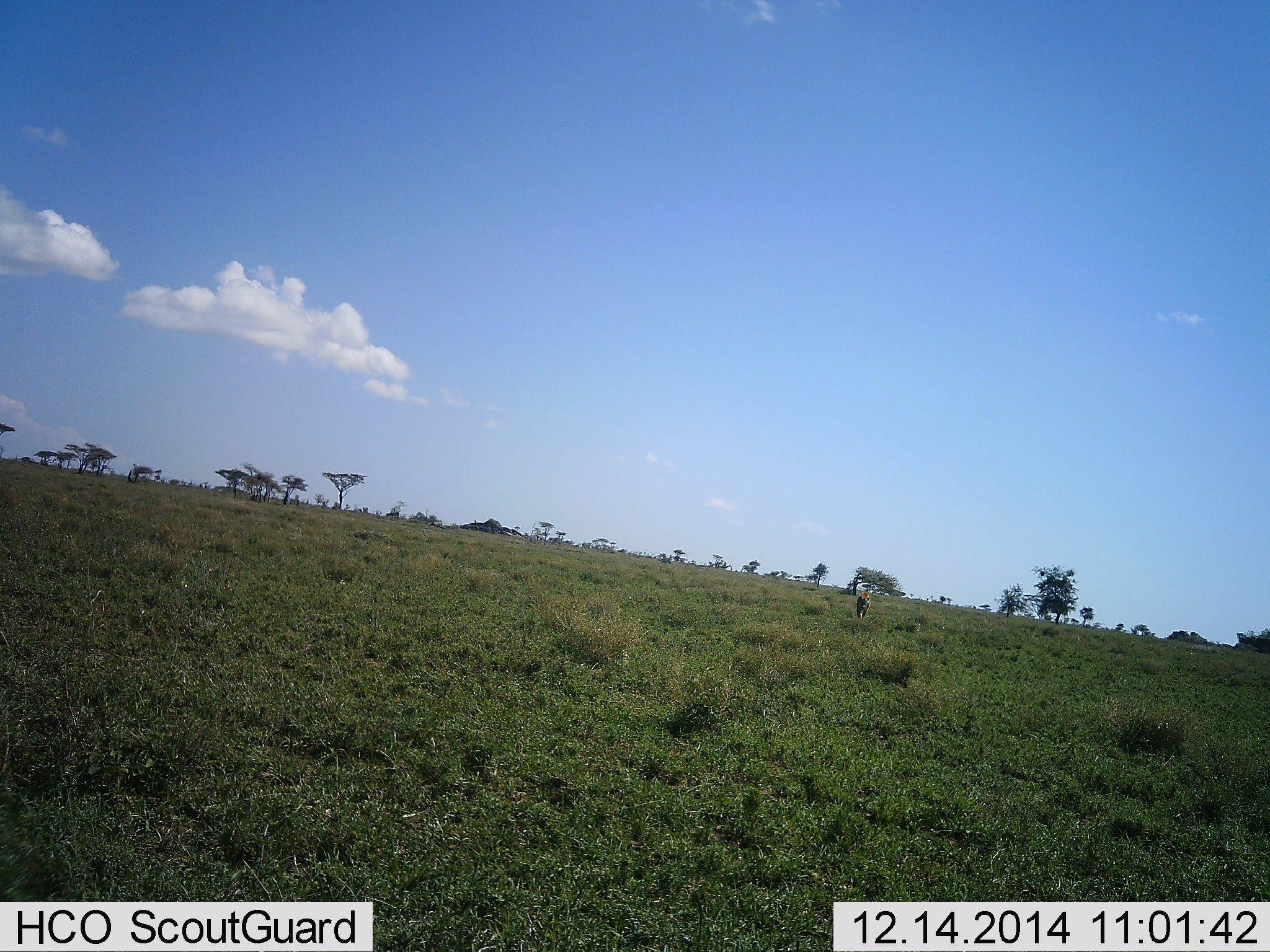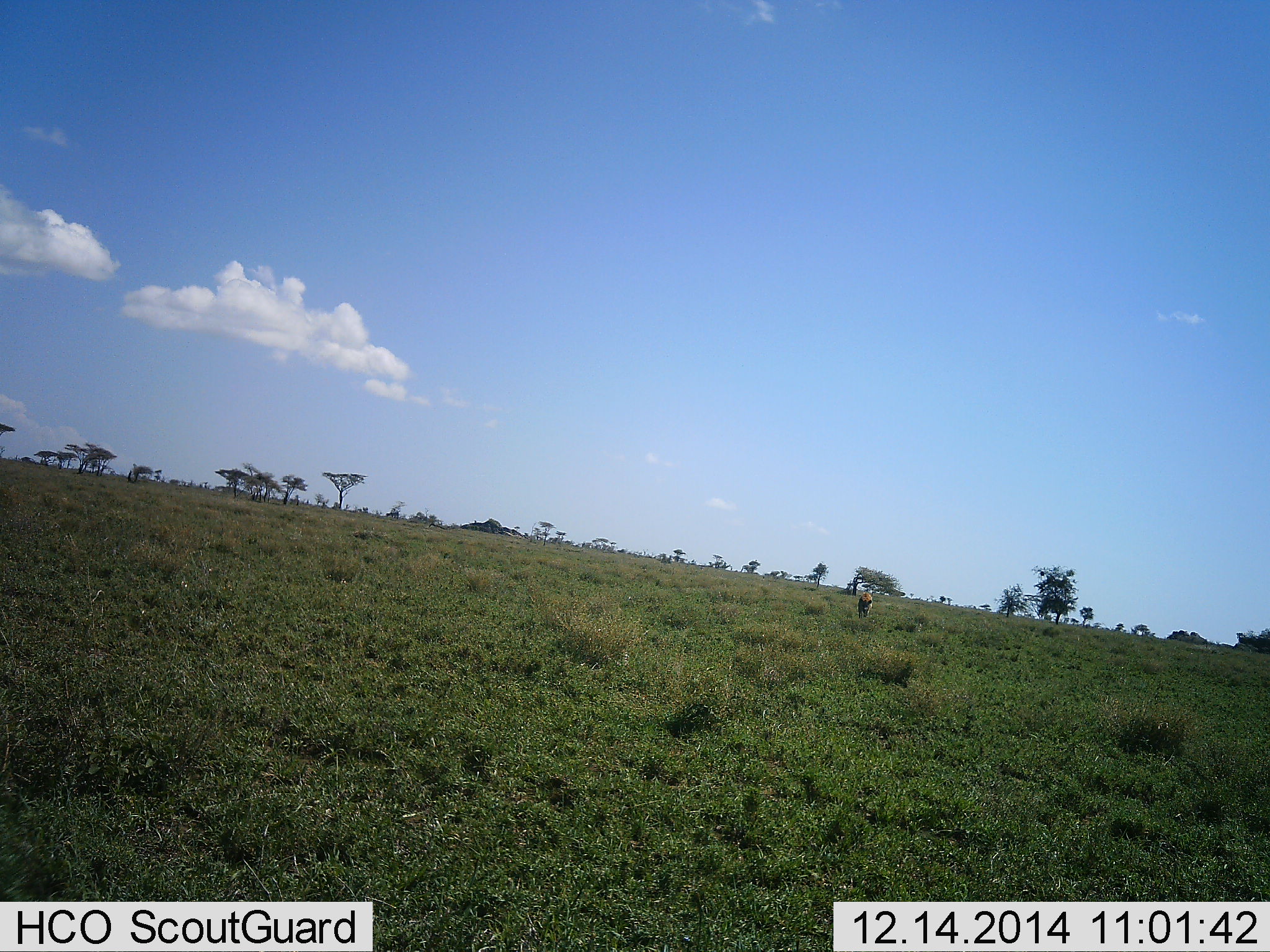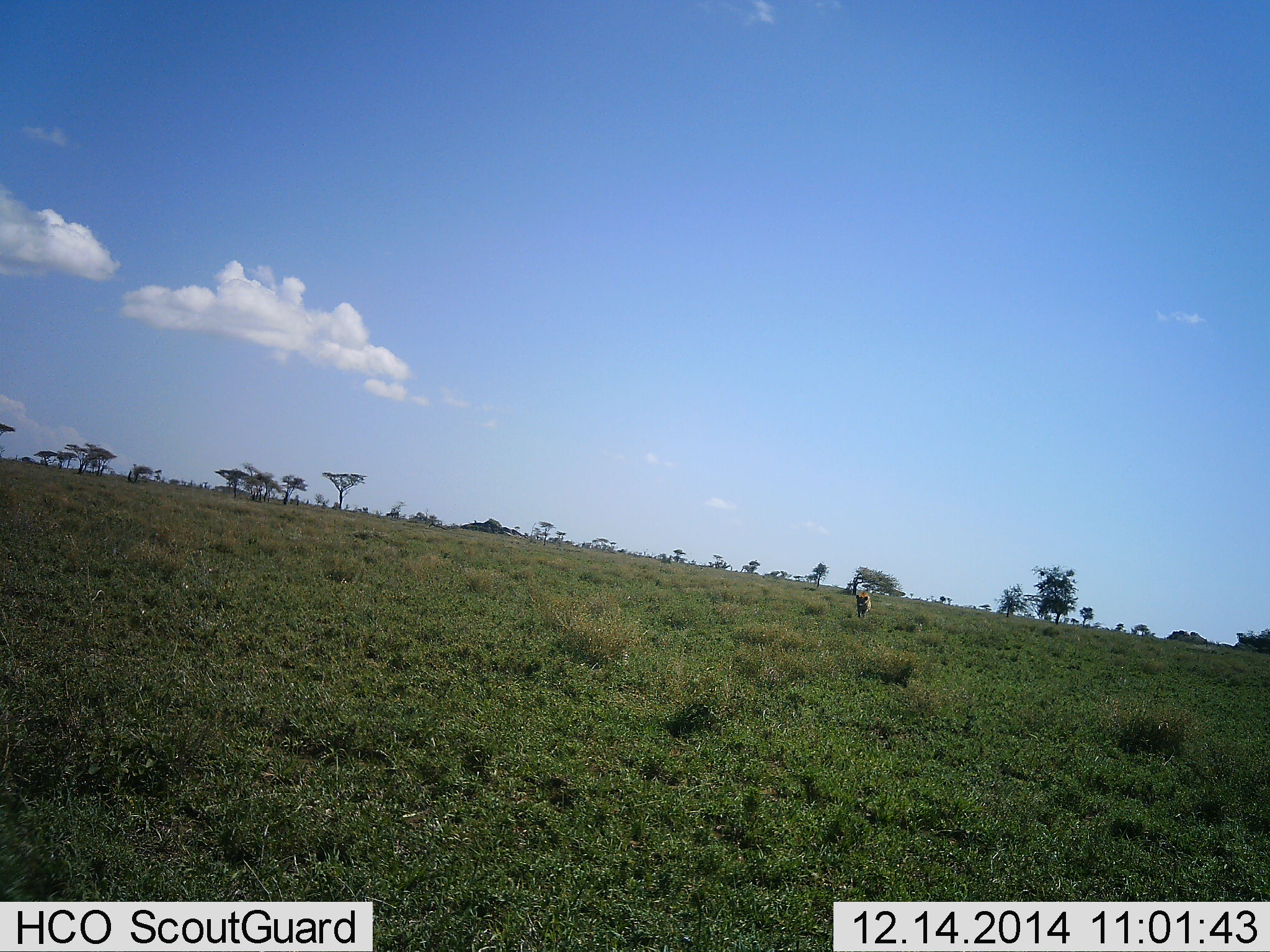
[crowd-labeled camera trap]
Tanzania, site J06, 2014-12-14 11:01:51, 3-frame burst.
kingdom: Animalia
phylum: Chordata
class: Mammalia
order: Carnivora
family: Hyaenidae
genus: Crocuta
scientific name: Crocuta crocuta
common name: spotted hyena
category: hyenaspotted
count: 1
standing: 40%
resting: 0%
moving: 60%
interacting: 0%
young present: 0%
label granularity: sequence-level